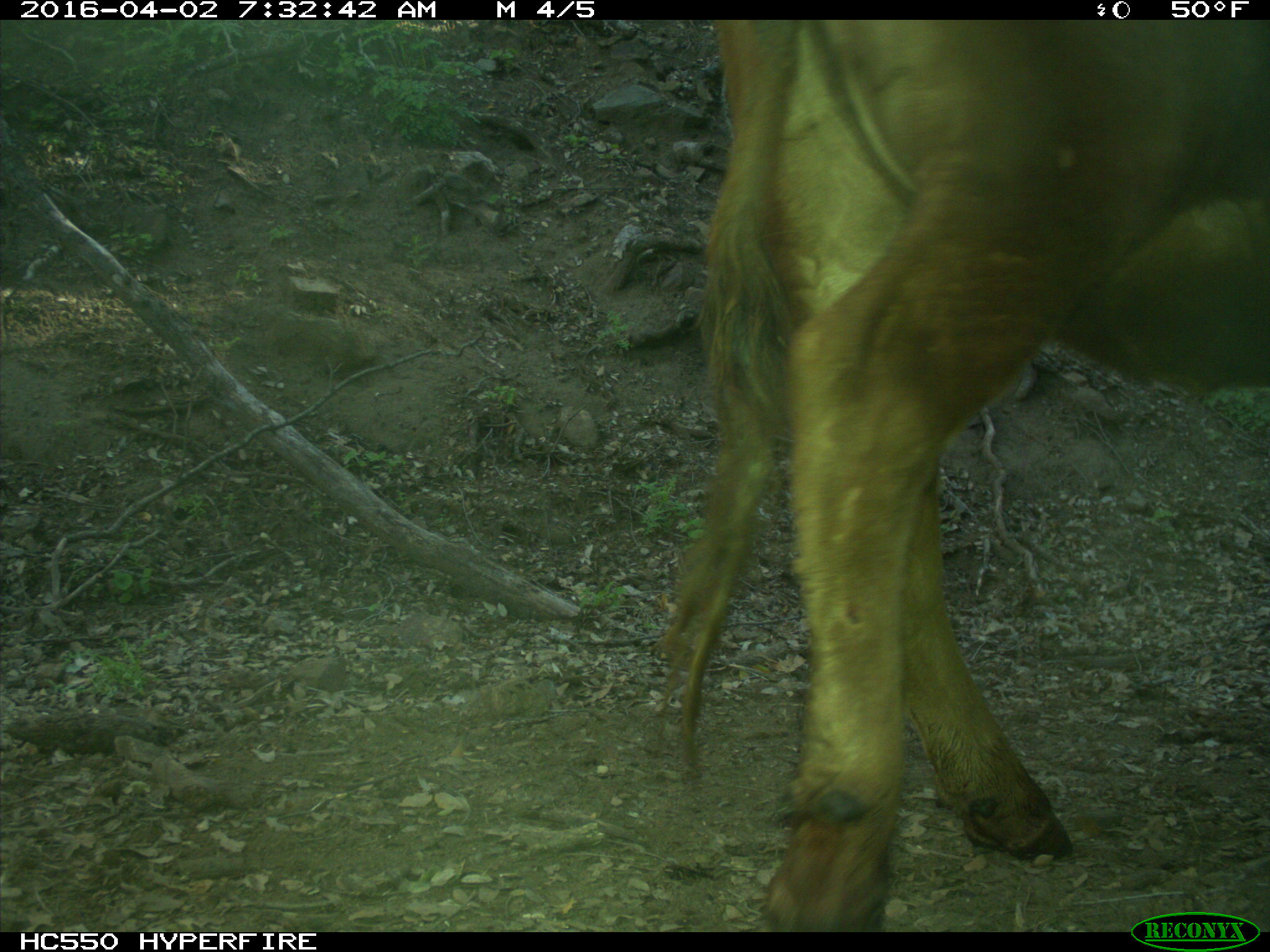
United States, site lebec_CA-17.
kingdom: Animalia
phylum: Chordata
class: Mammalia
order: Artiodactyla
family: Bovidae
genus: Bos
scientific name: Bos taurus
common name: domestic cow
Bos taurus (domestic cow).